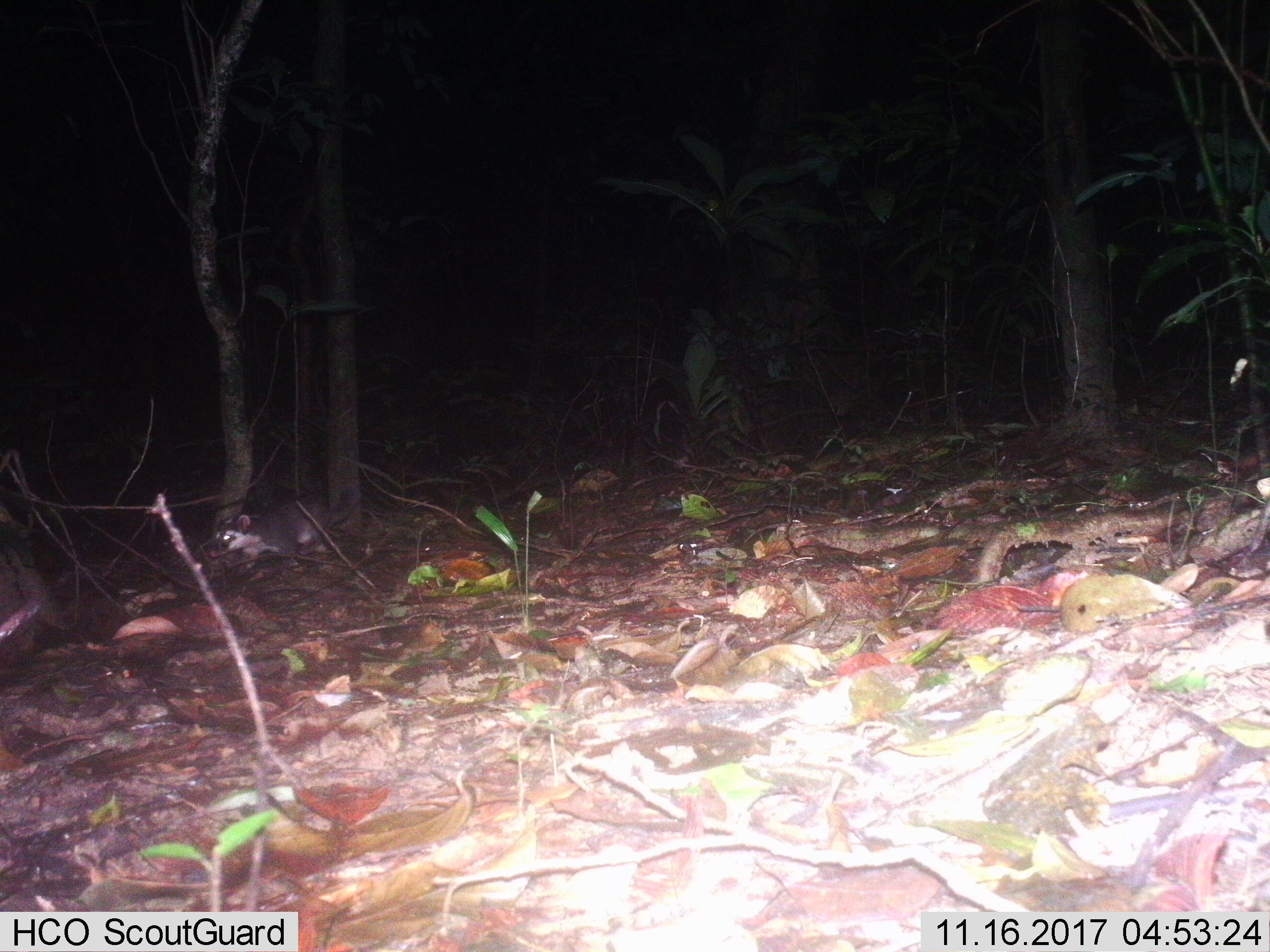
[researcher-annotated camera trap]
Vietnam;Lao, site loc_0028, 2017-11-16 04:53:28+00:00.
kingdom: Animalia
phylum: Chordata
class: Mammalia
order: Carnivora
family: Mustelidae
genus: Melogale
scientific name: Melogale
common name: ferret badger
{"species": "ferret badger (Melogale)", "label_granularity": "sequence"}